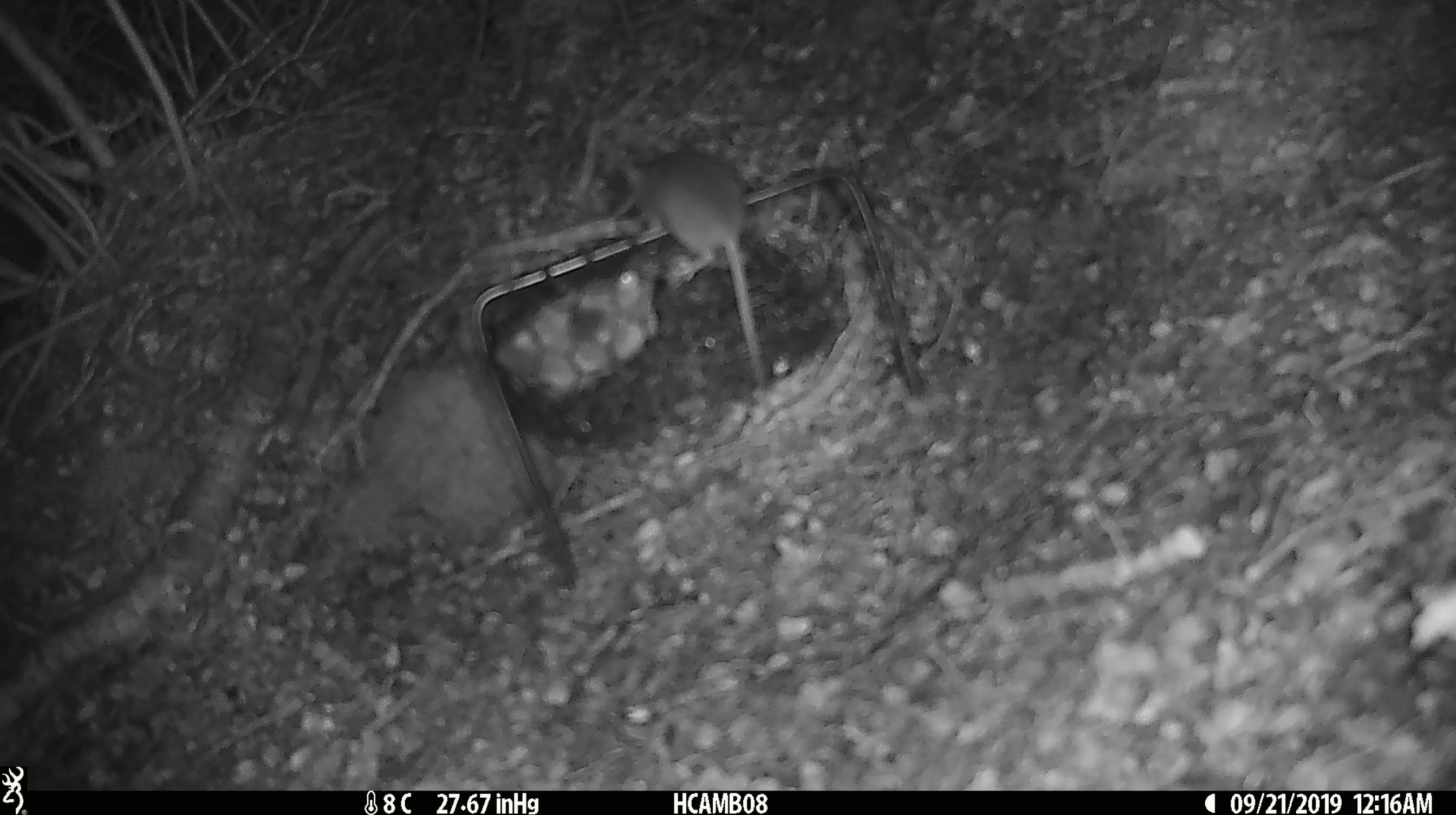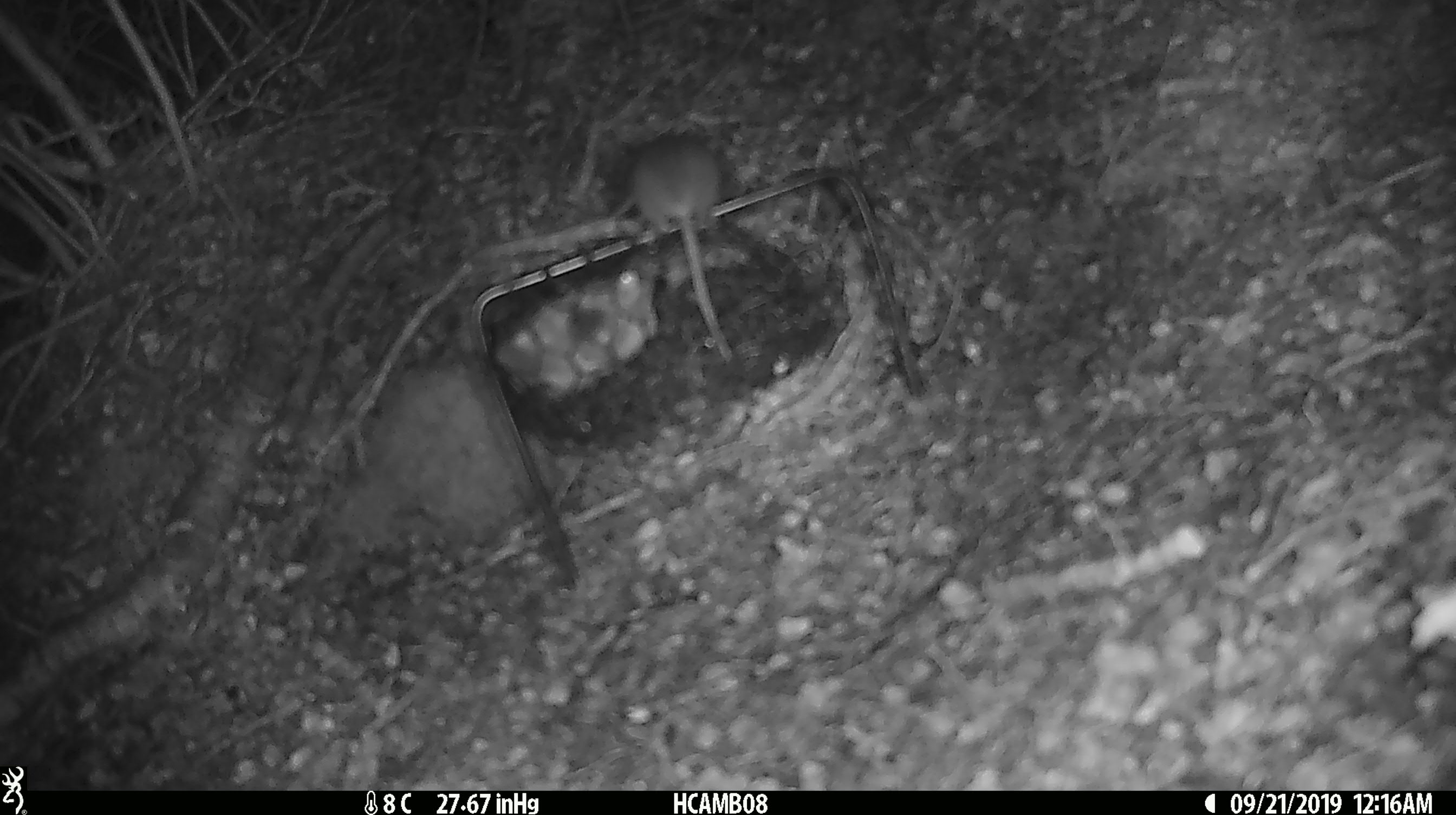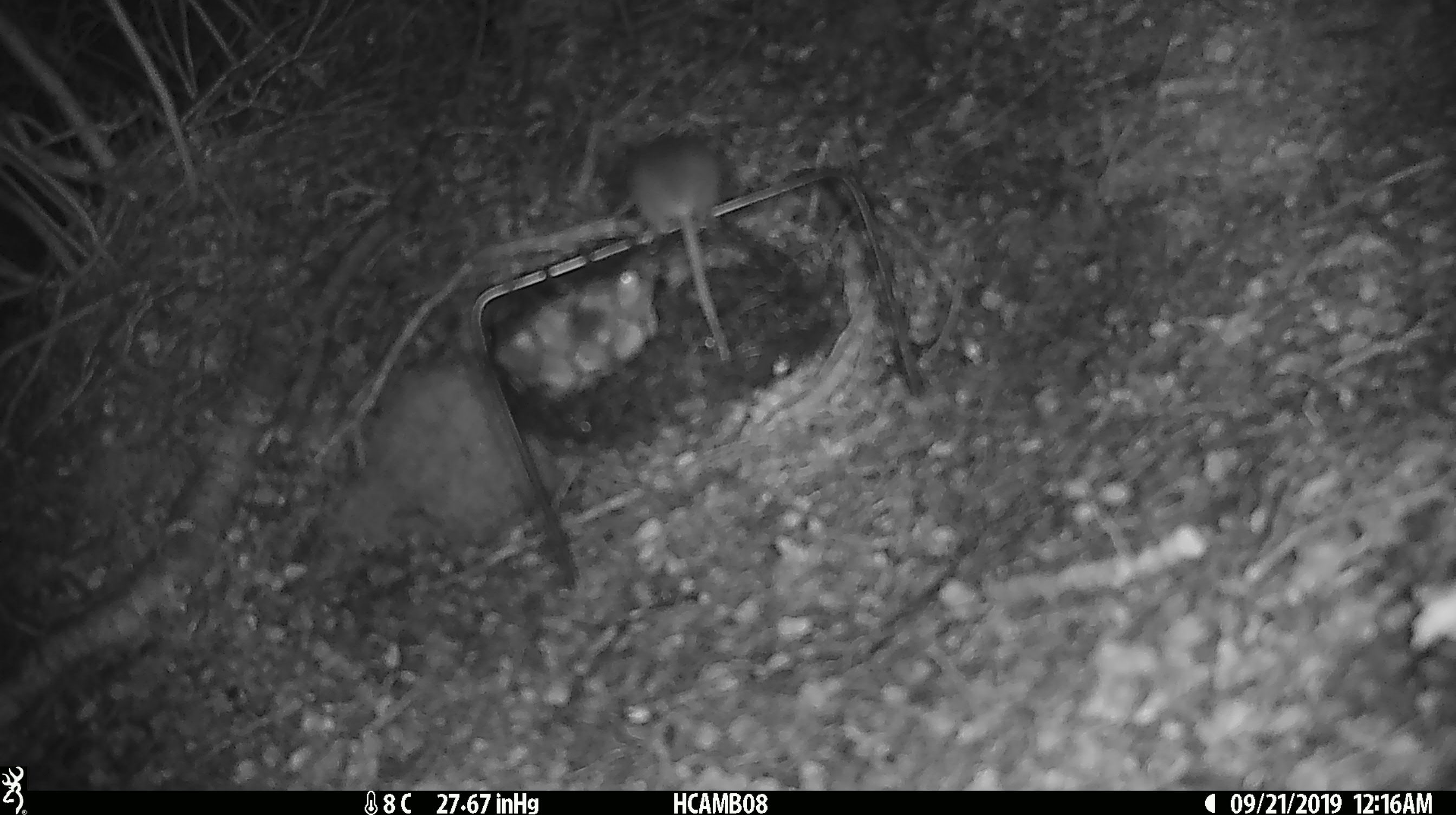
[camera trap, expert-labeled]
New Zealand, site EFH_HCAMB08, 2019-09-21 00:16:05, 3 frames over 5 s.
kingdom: Animalia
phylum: Chordata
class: Mammalia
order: Rodentia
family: Muridae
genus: Mus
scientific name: Mus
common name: mouse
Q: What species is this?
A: Mouse (Mus).